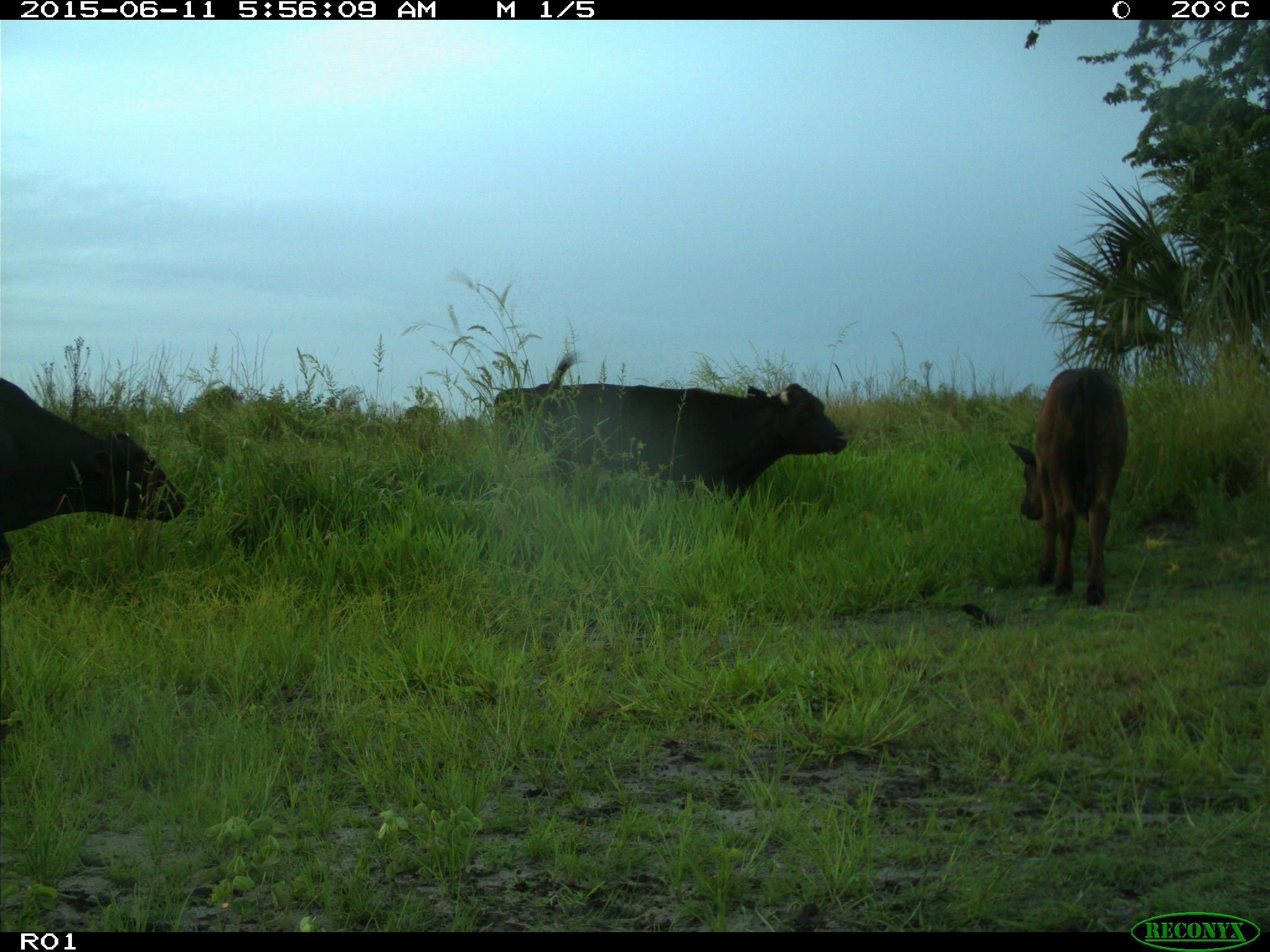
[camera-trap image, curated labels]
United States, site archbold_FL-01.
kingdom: Animalia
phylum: Chordata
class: Mammalia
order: Artiodactyla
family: Bovidae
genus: Bos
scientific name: Bos taurus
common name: domestic cow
Bos taurus (domestic cow).